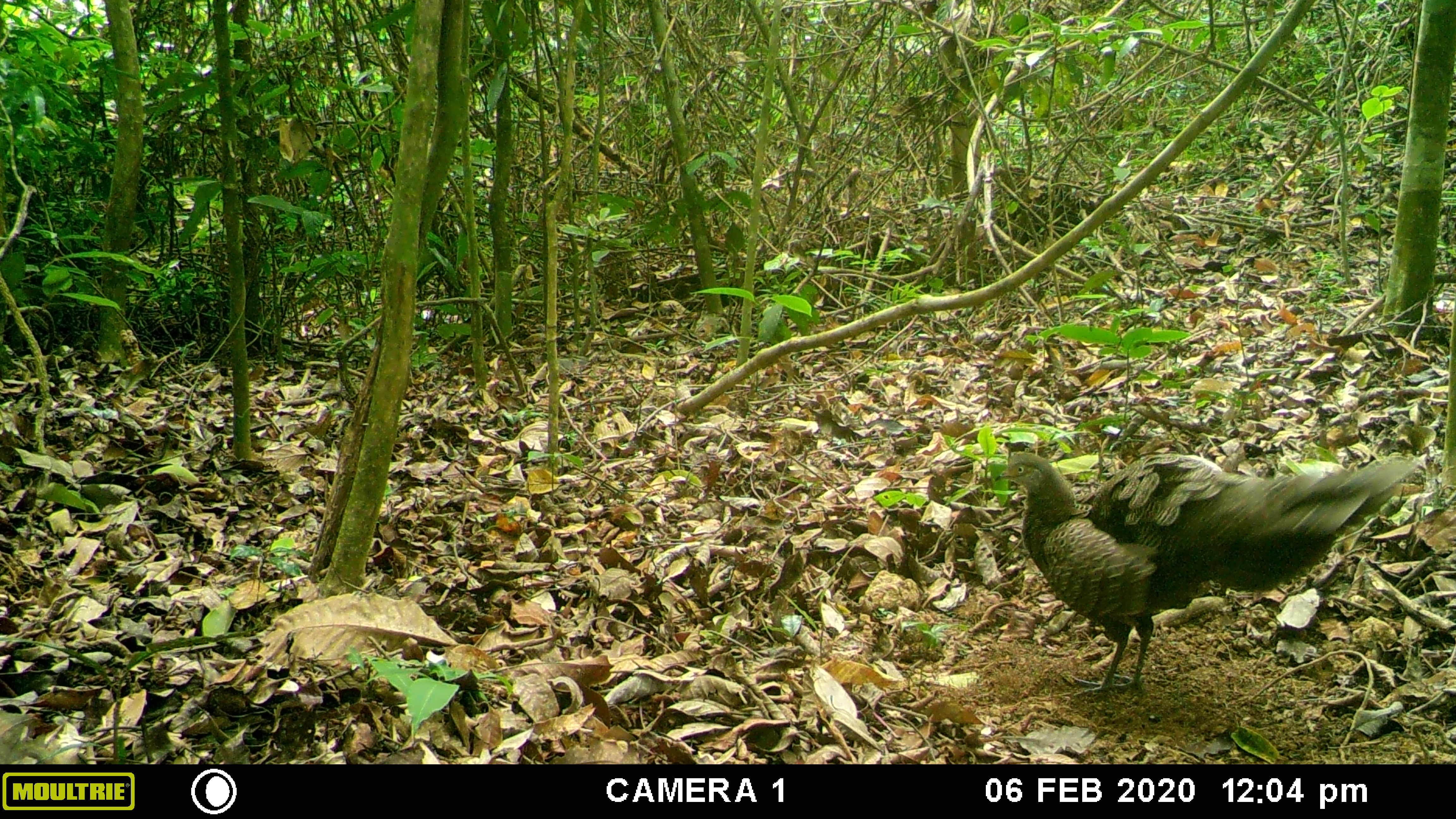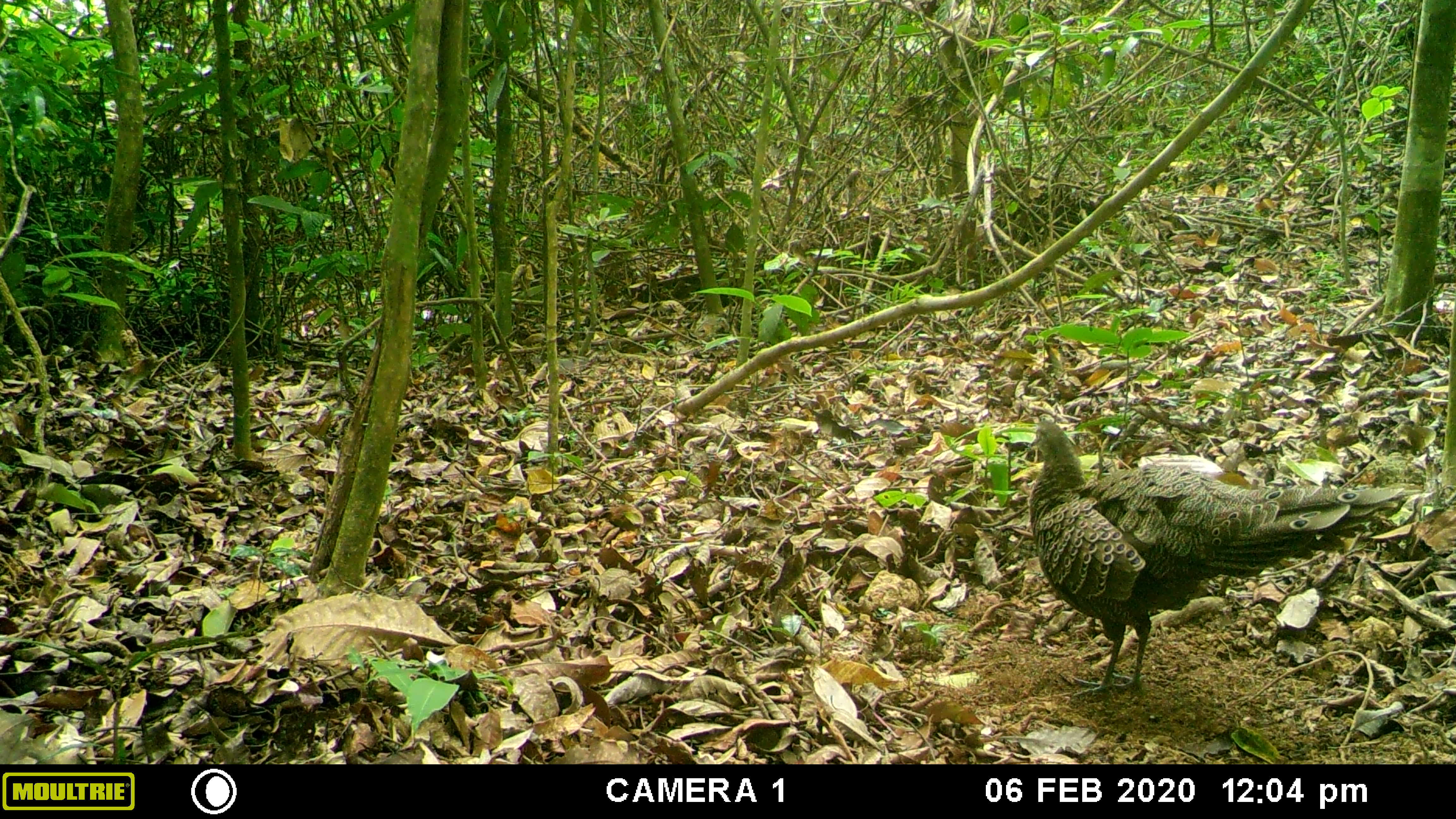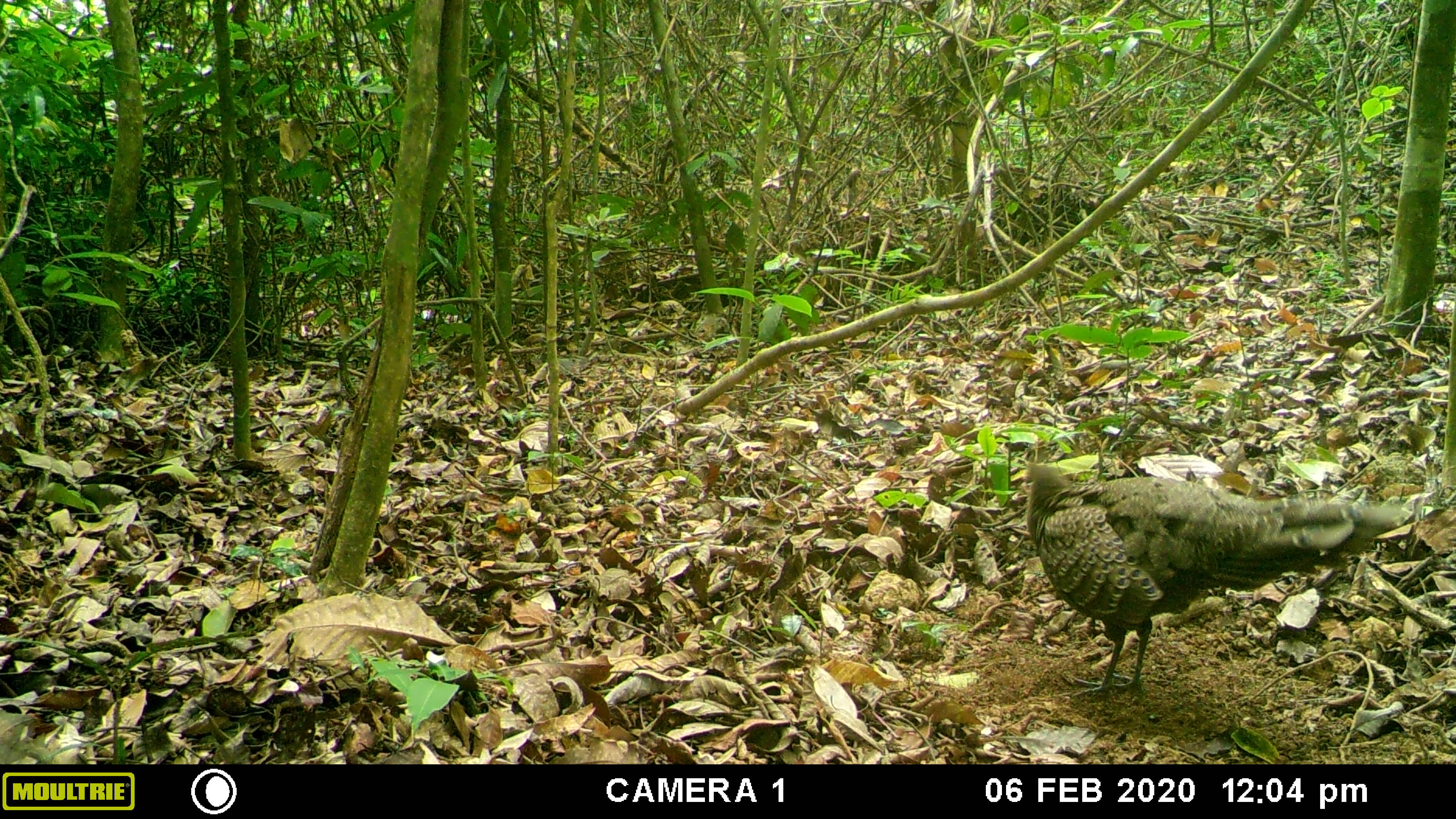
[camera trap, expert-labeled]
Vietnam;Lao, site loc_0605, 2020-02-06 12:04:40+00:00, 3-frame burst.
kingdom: Animalia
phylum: Chordata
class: Aves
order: Galliformes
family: Phasianidae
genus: Polyplectron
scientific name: Polyplectron bicalcaratum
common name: gray peacock-pheasant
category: grey peacock pheasant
Grey peacock pheasant (gray peacock-pheasant) (Polyplectron bicalcaratum). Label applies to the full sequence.